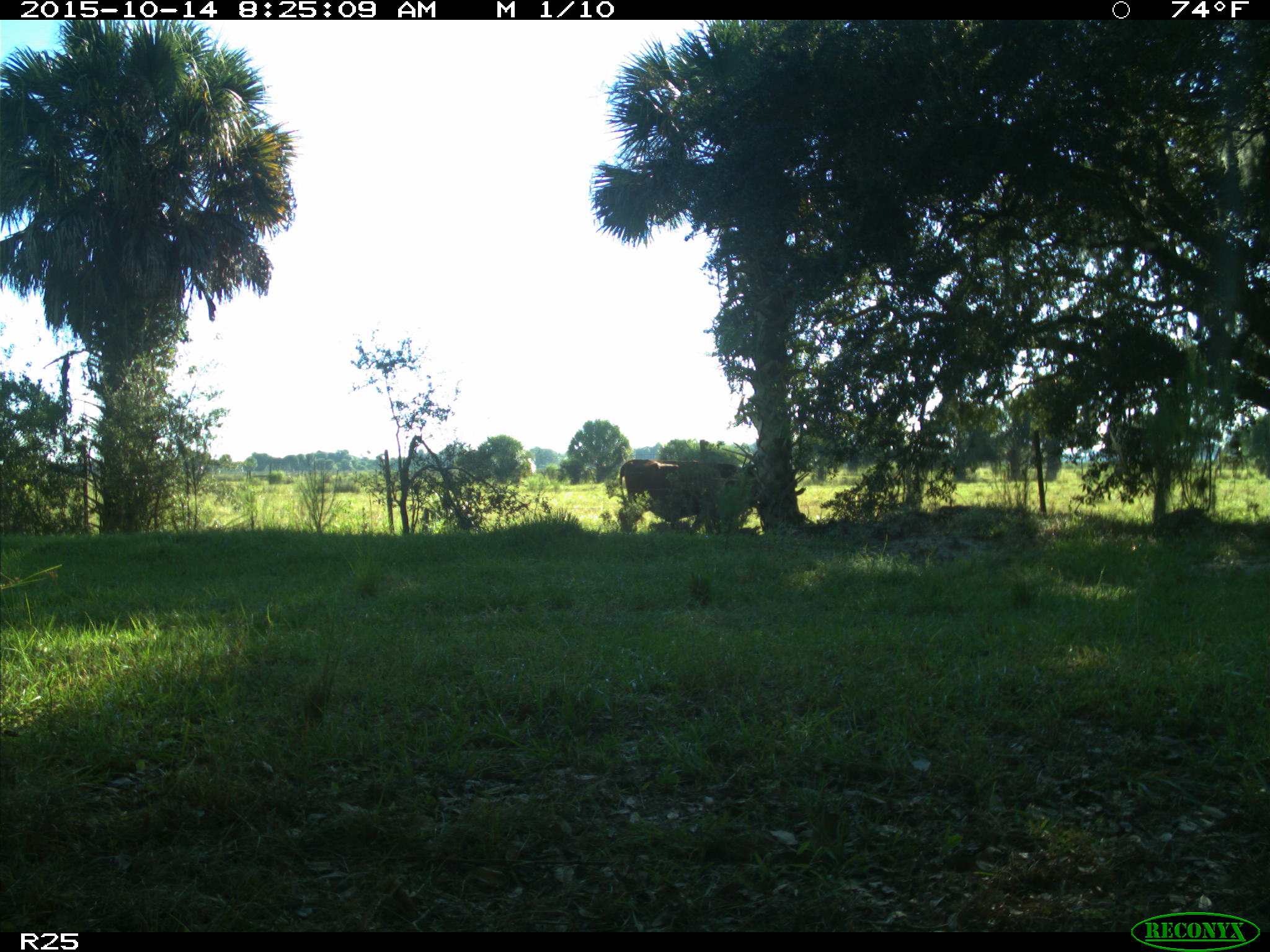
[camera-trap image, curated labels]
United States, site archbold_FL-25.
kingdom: Animalia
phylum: Chordata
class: Mammalia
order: Artiodactyla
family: Bovidae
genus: Bos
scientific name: Bos taurus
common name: domestic cow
Bos taurus (domestic cow).